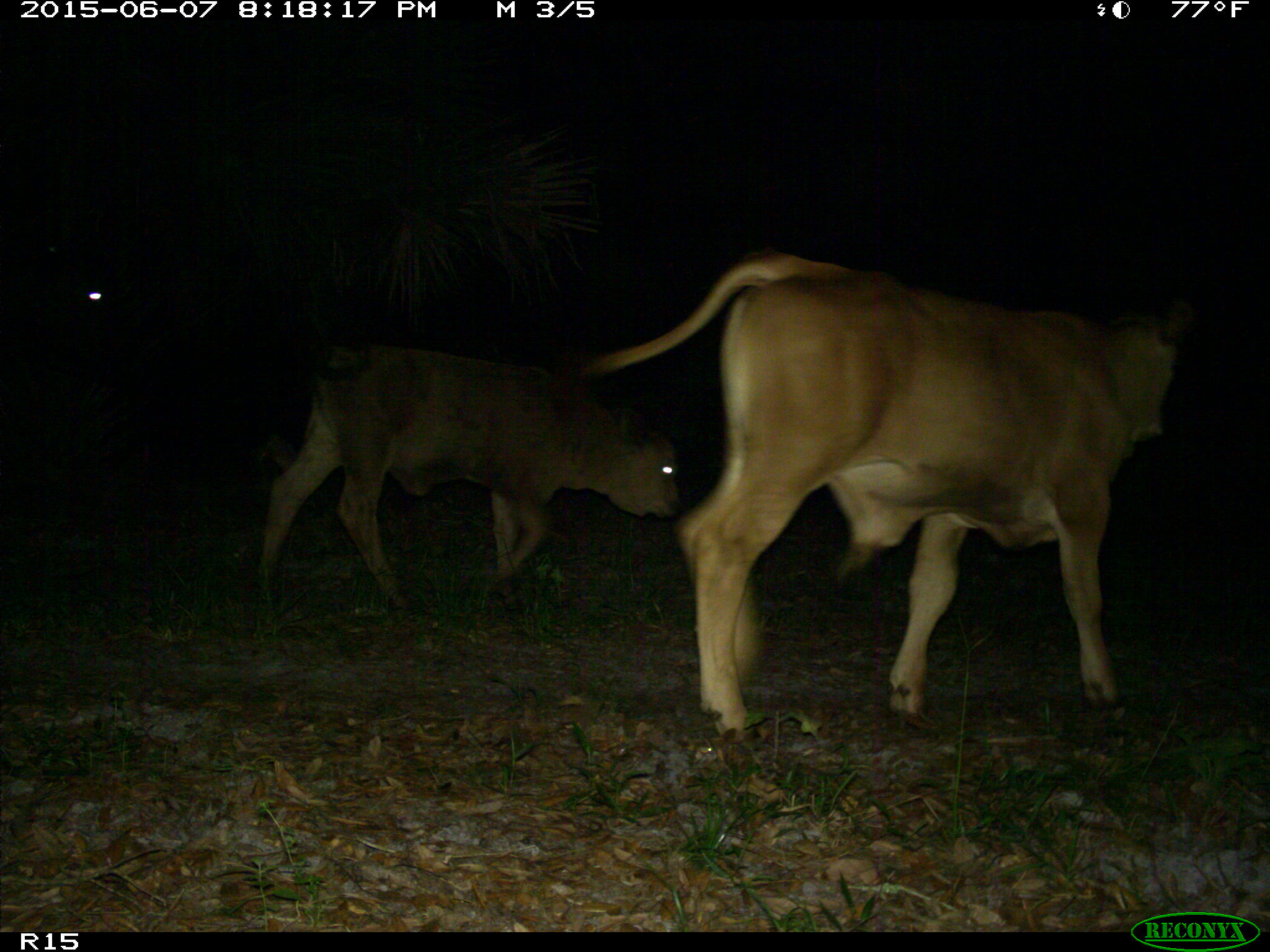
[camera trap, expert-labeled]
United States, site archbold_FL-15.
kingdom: Animalia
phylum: Chordata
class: Mammalia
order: Artiodactyla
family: Bovidae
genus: Bos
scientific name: Bos taurus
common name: domestic cow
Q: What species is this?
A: Bos taurus (domestic cow).